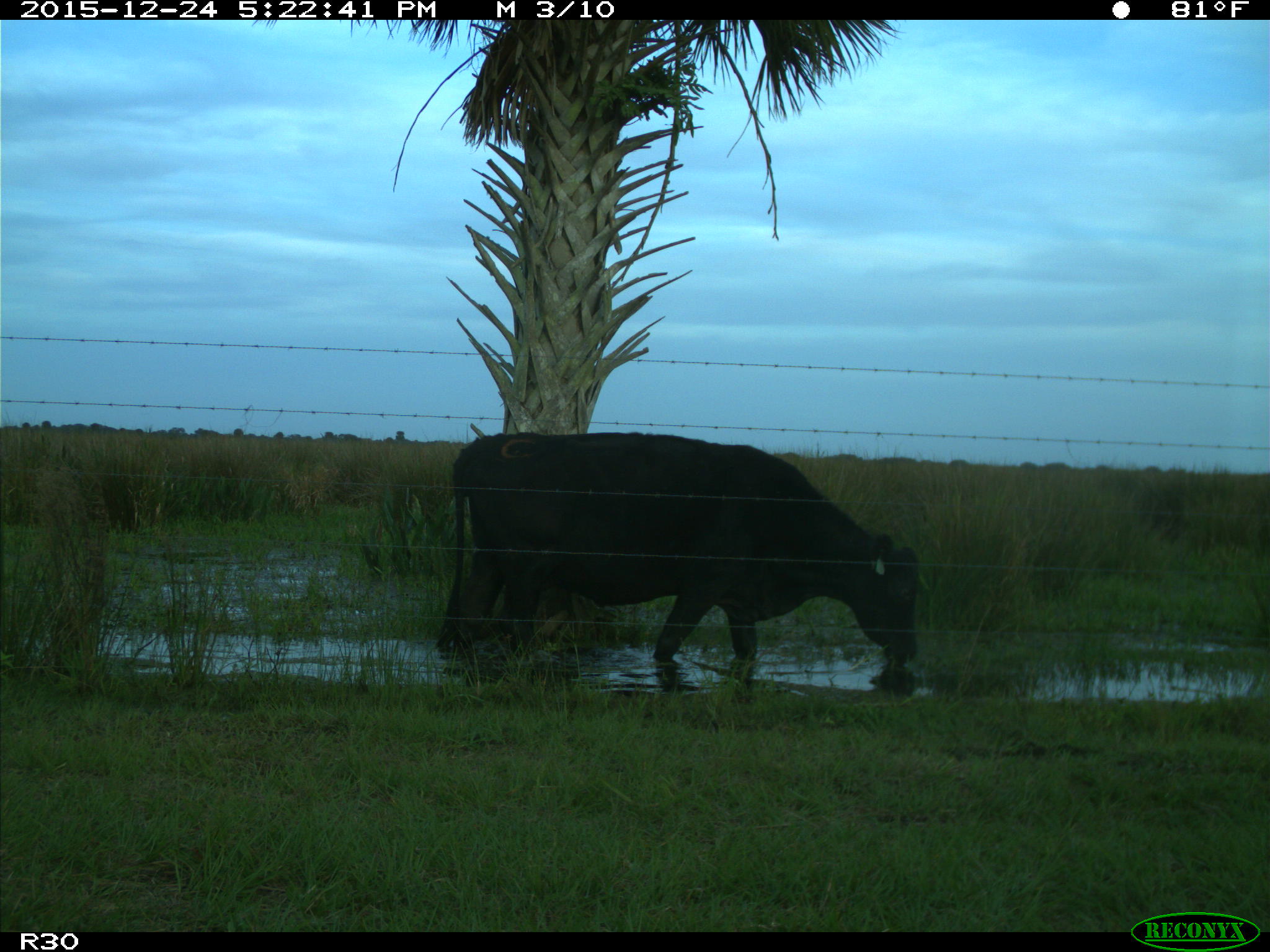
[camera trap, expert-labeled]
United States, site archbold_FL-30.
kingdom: Animalia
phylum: Chordata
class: Mammalia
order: Artiodactyla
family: Bovidae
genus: Bos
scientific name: Bos taurus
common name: domestic cow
Bos taurus (domestic cow).